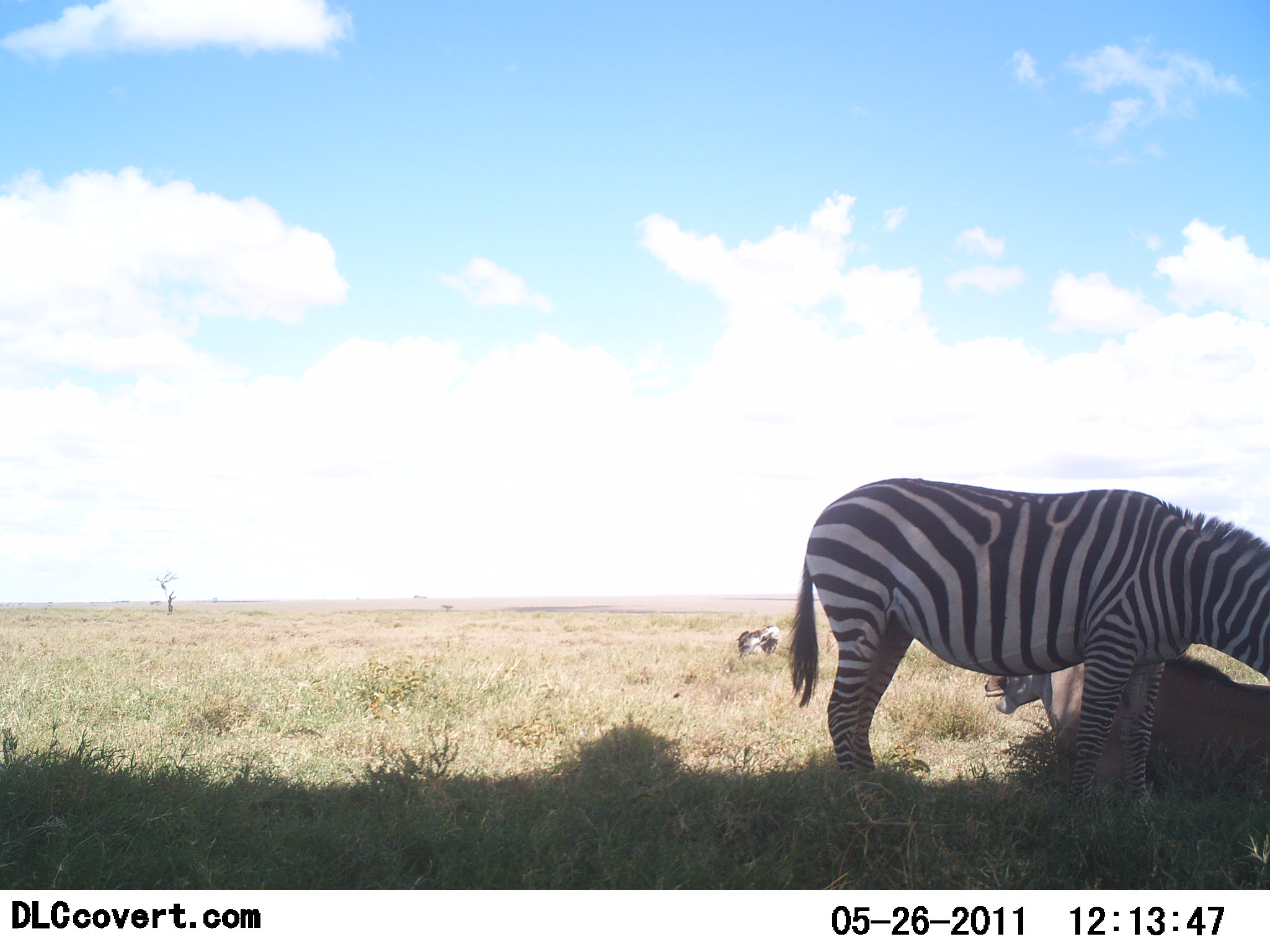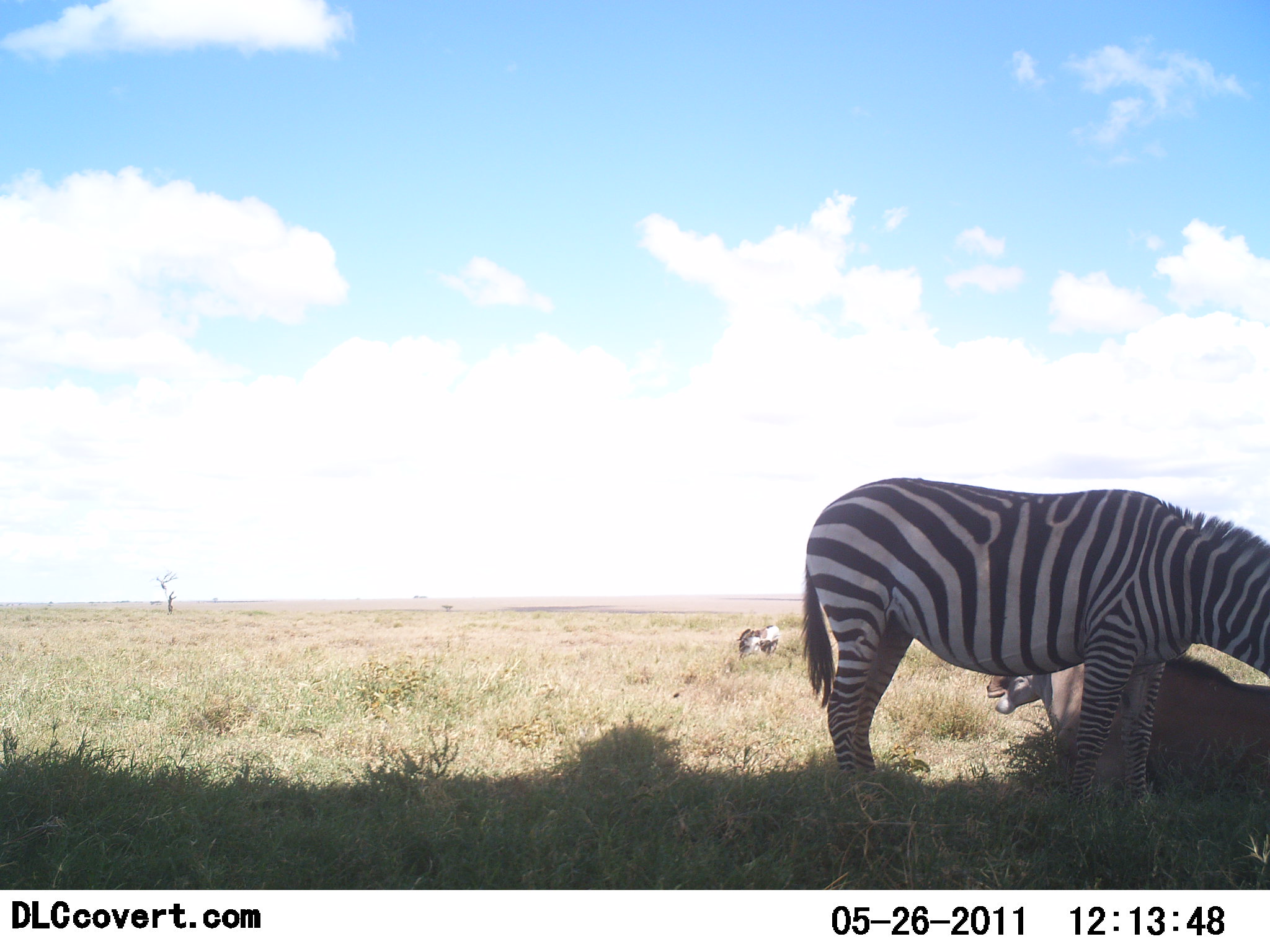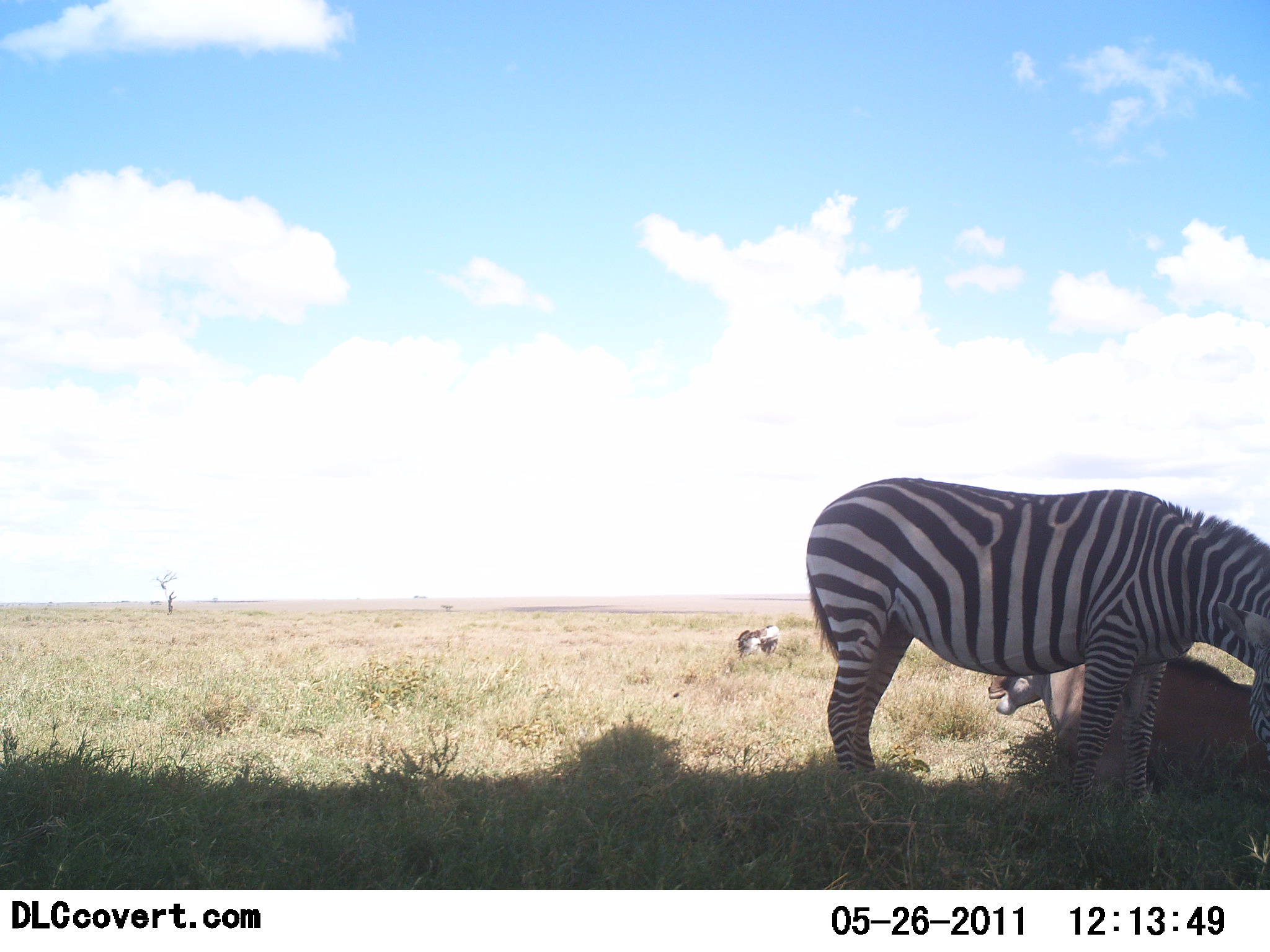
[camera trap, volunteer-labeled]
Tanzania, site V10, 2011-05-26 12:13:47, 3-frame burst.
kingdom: Animalia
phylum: Chordata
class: Mammalia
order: Artiodactyla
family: Bovidae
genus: Connochaetes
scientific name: Connochaetes taurinus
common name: blue wildebeest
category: wildebeest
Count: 1.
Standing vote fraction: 0%.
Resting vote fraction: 100%.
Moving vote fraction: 0%.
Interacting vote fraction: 0%.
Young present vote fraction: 0%.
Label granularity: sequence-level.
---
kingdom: Animalia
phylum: Chordata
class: Mammalia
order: Perissodactyla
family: Equidae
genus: Equus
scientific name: Equus quagga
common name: plains zebra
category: zebra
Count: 1.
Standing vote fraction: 77%.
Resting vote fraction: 27%.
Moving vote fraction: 5%.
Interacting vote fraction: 5%.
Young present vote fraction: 5%.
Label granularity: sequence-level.